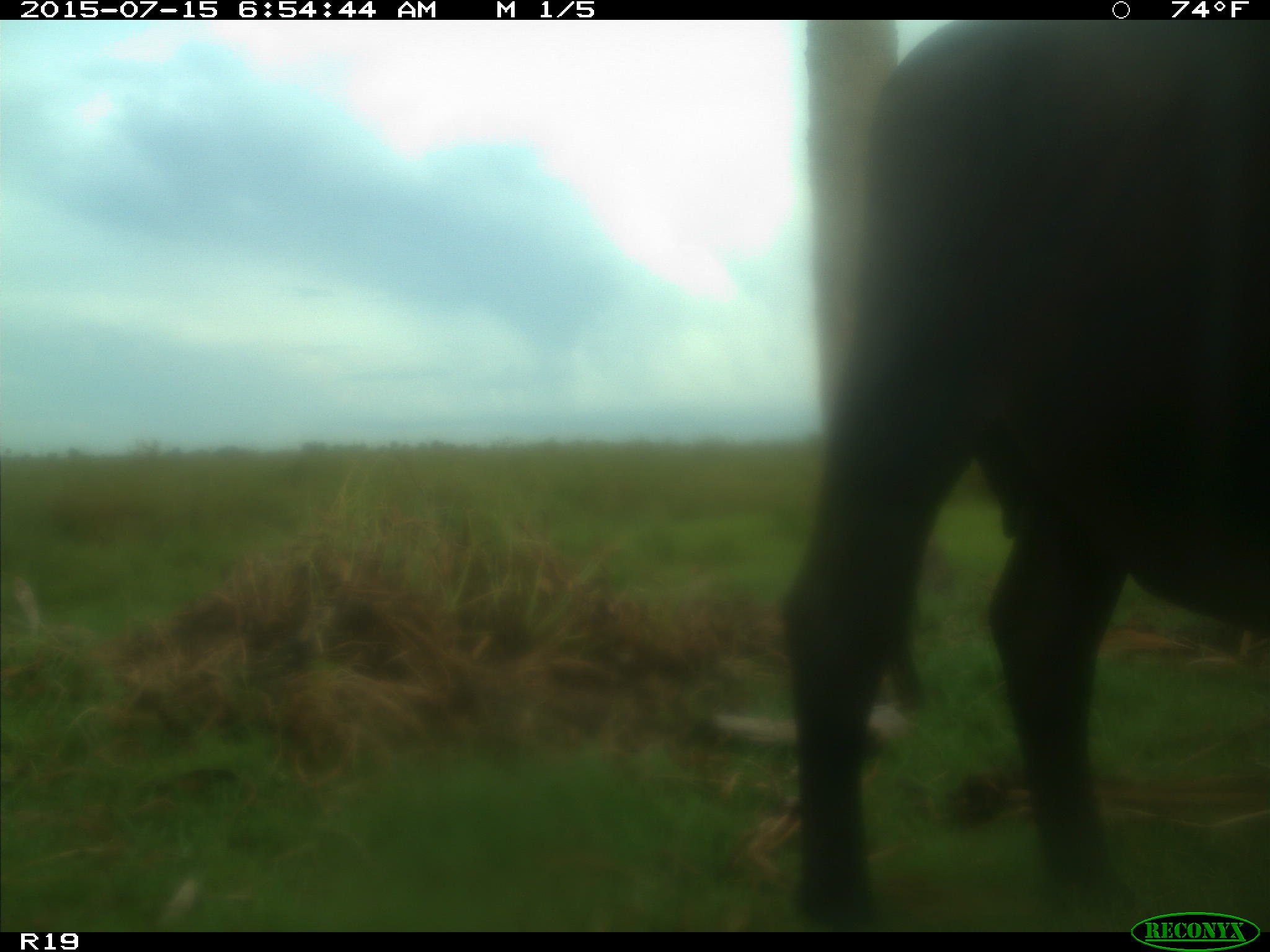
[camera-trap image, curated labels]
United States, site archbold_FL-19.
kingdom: Animalia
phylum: Chordata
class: Mammalia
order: Artiodactyla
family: Bovidae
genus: Bos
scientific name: Bos taurus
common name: domestic cow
Bos taurus (domestic cow).